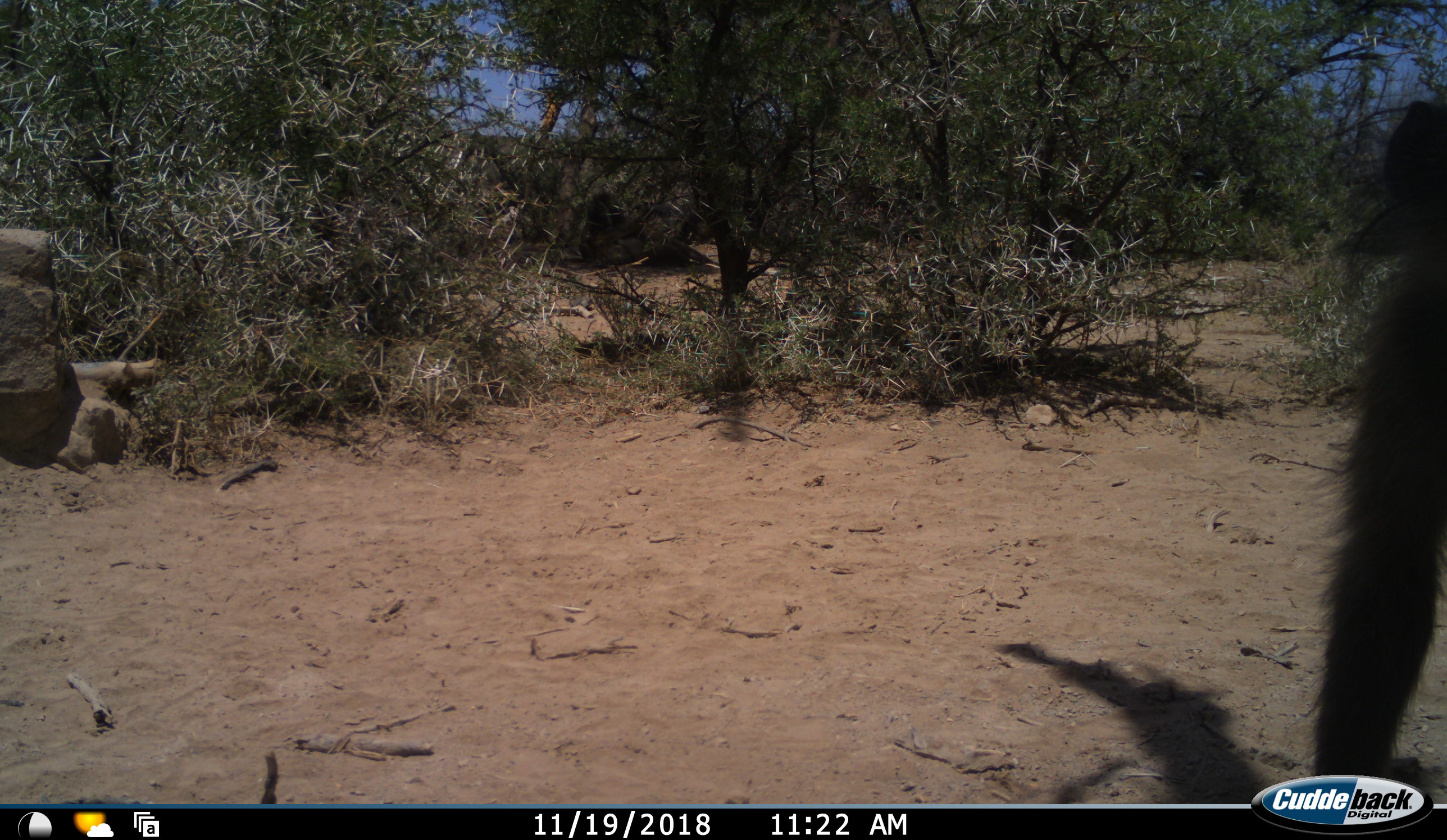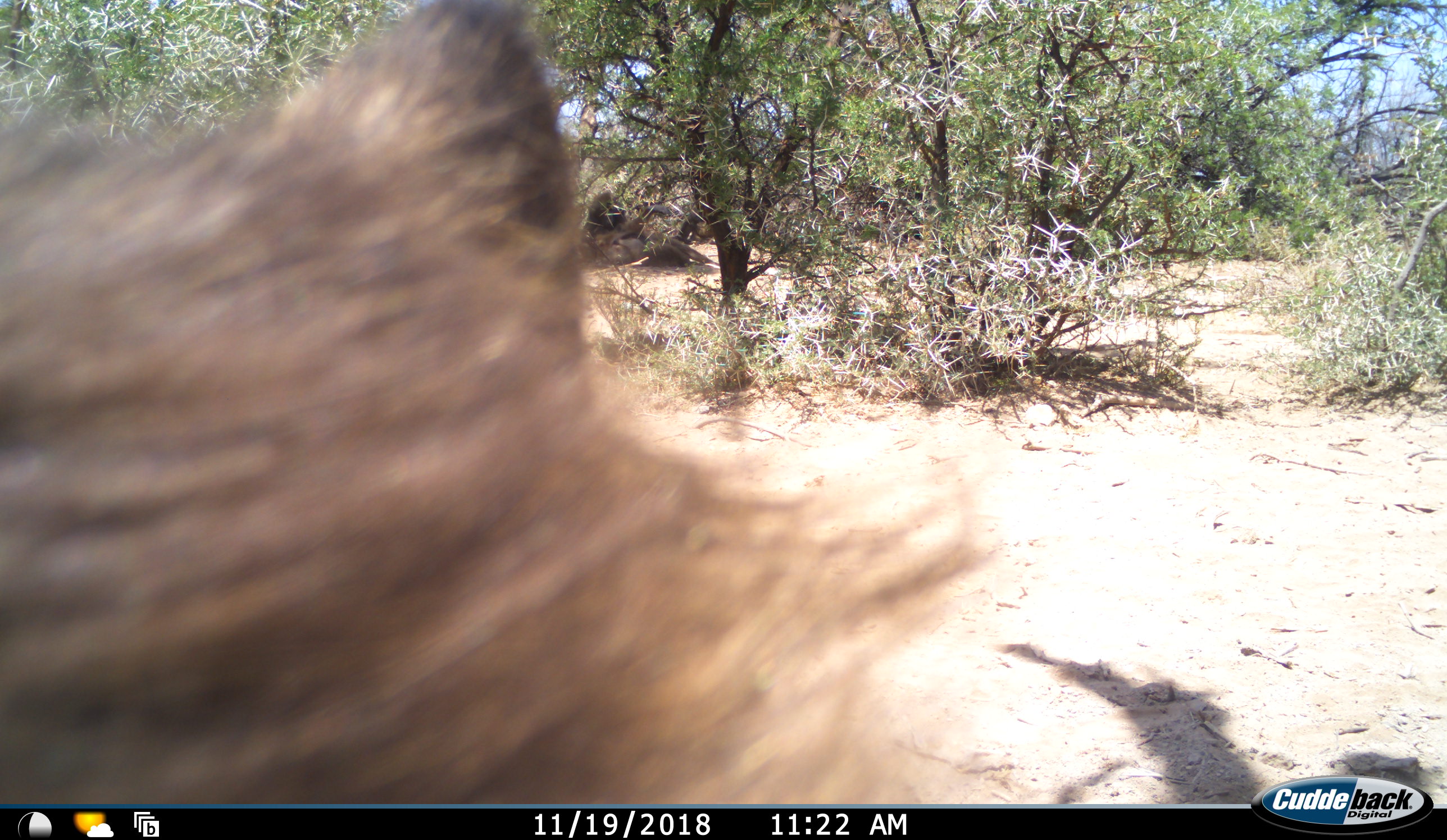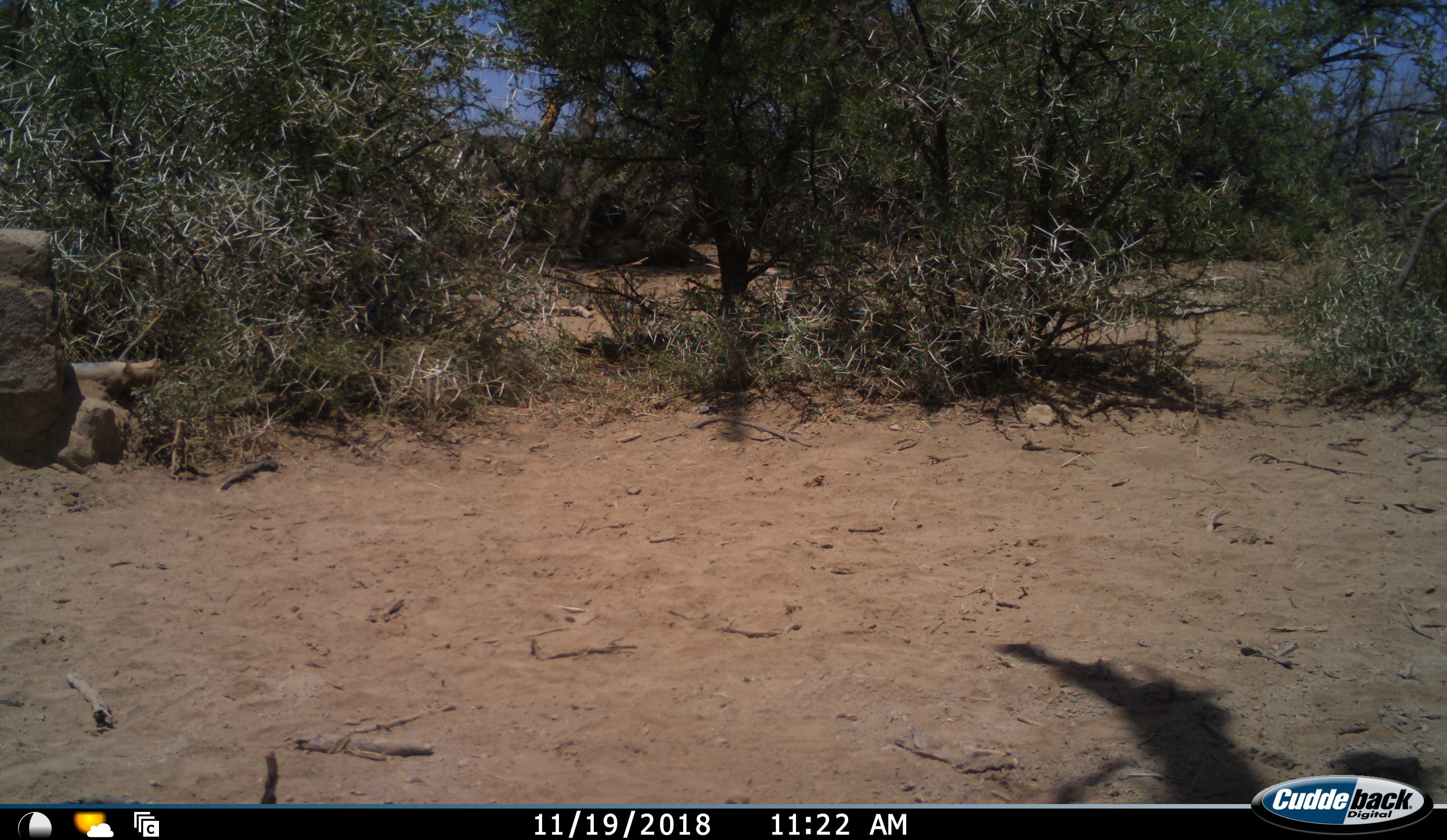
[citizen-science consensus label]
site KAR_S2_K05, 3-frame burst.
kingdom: Animalia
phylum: Chordata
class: Mammalia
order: Primates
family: Cercopithecidae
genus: Papio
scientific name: Papio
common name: baboon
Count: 1.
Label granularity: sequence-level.